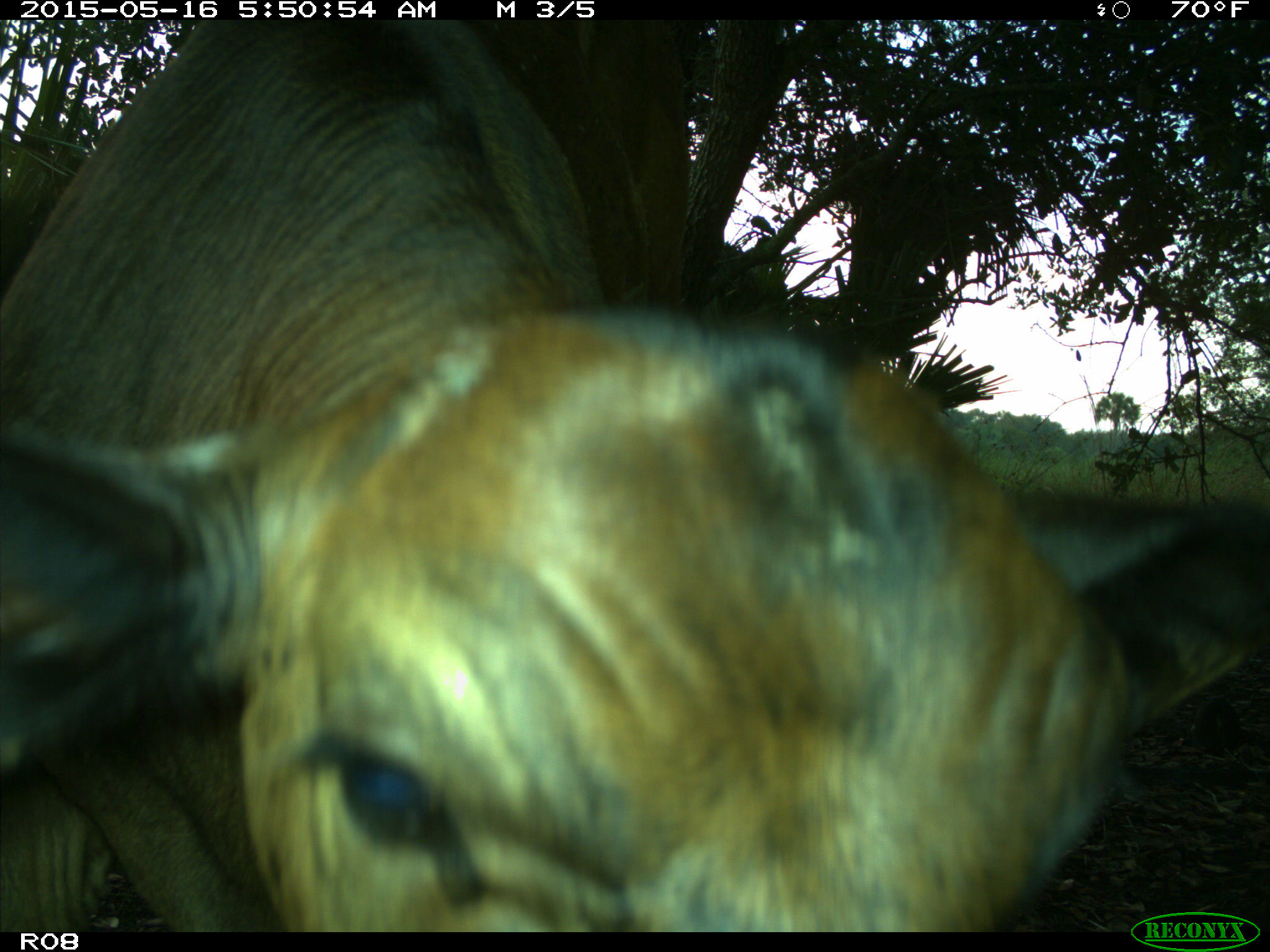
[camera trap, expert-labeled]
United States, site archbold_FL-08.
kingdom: Animalia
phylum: Chordata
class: Mammalia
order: Artiodactyla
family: Bovidae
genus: Bos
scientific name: Bos taurus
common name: domestic cow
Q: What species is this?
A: Bos taurus (domestic cow).